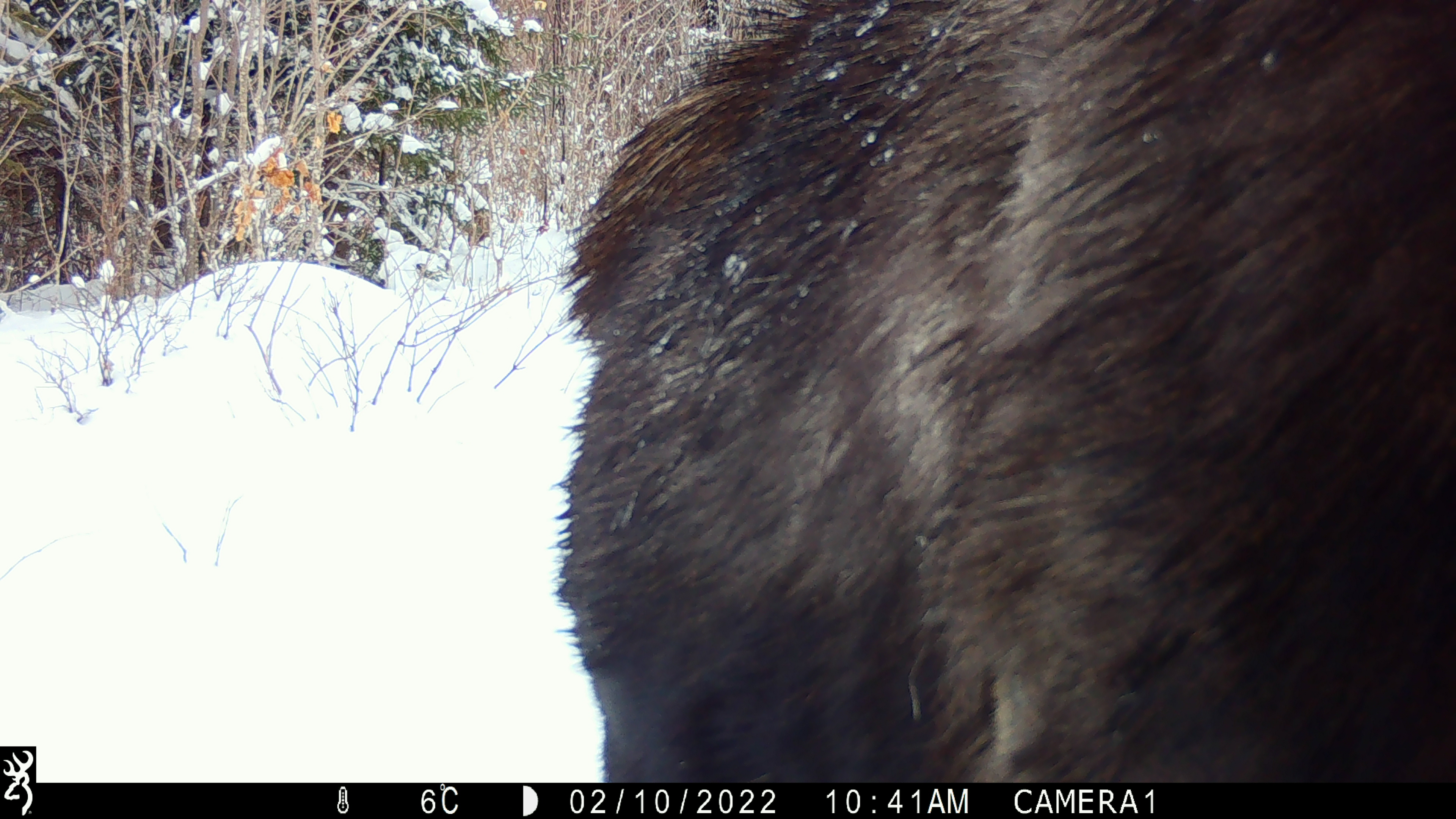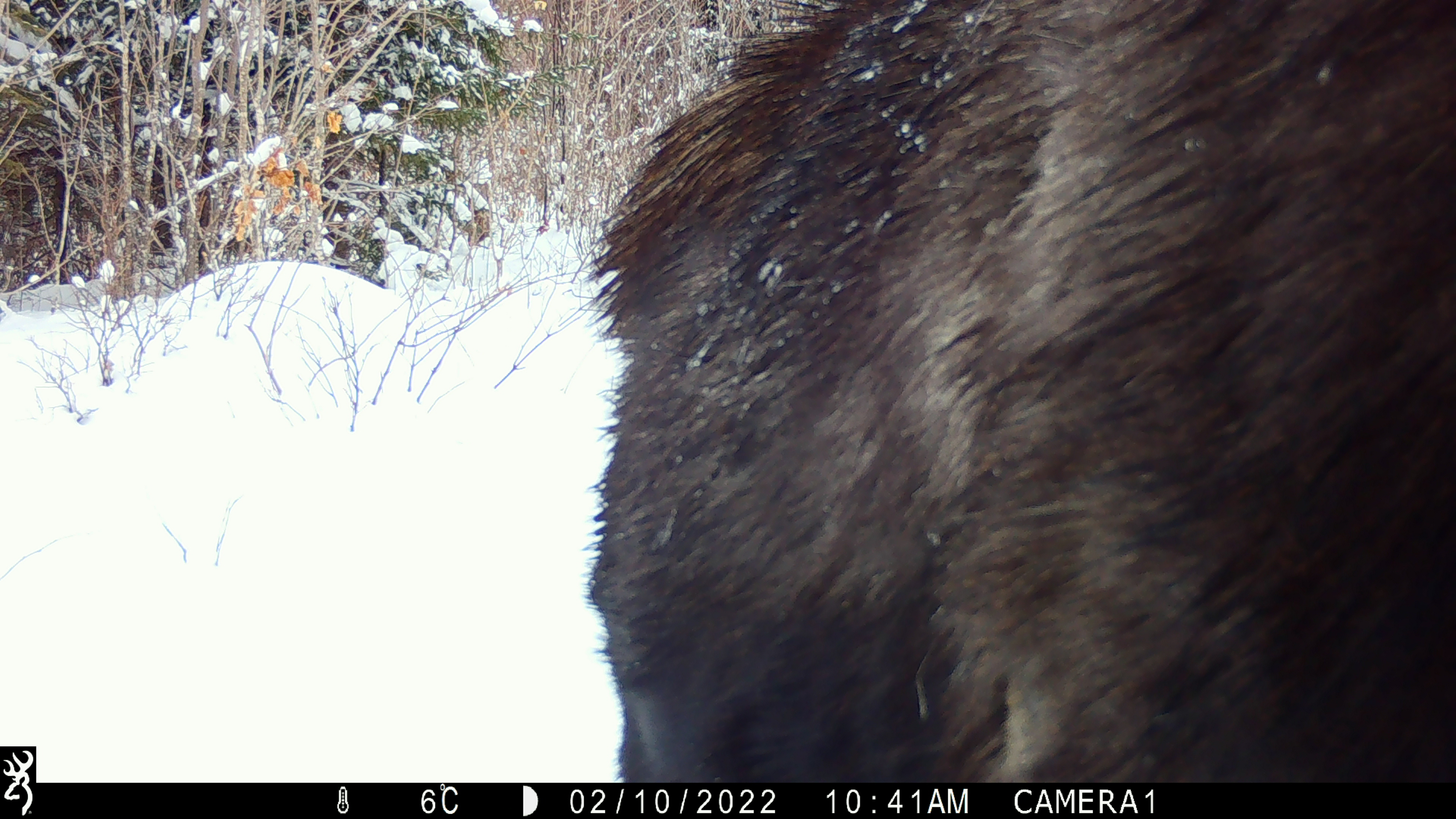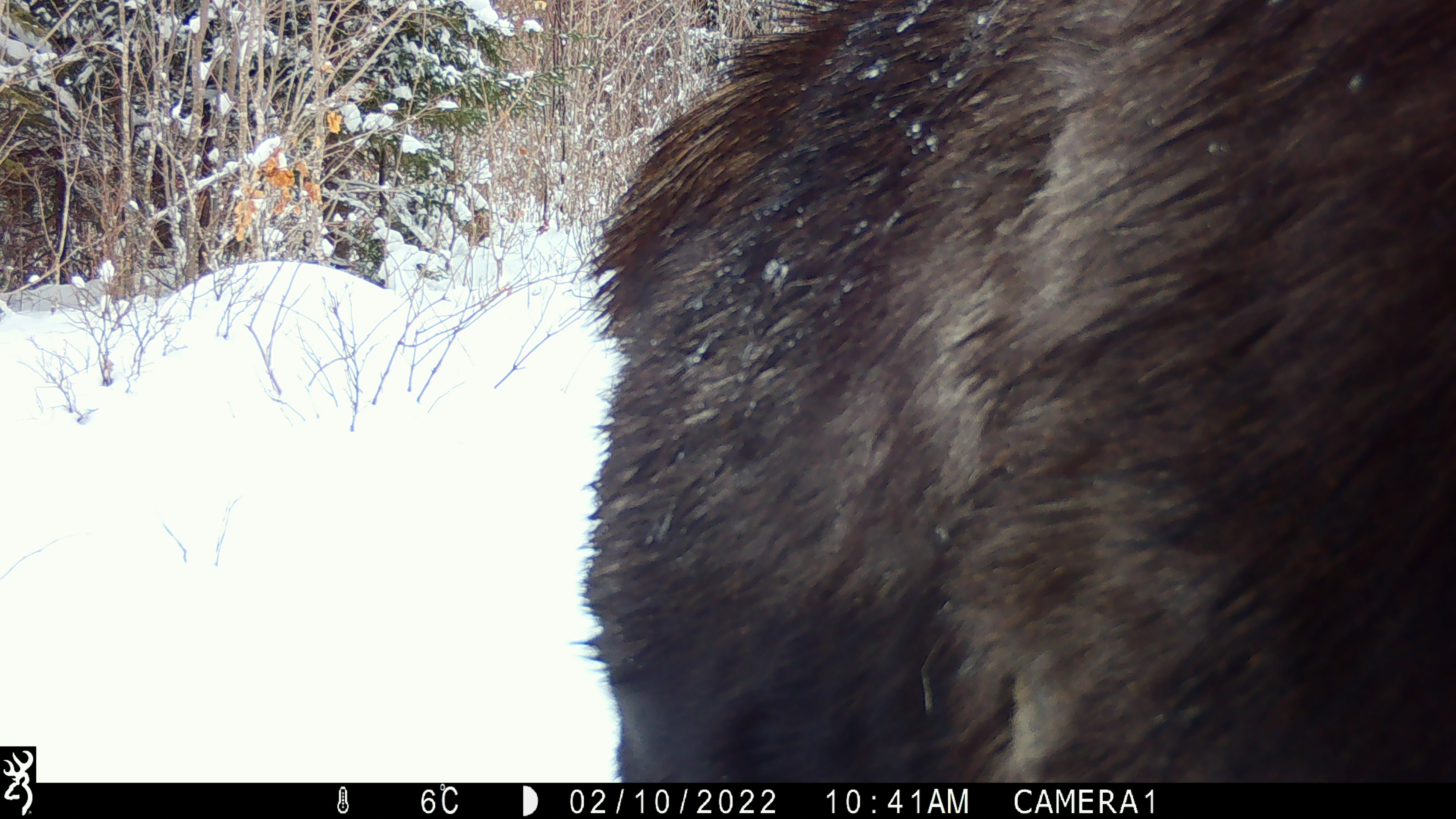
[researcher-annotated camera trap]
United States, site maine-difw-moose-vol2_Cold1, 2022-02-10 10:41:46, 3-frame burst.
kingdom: Animalia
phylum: Chordata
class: Mammalia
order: Artiodactyla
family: Cervidae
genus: Alces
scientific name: Alces alces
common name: moose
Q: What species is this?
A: Moose (Alces alces).